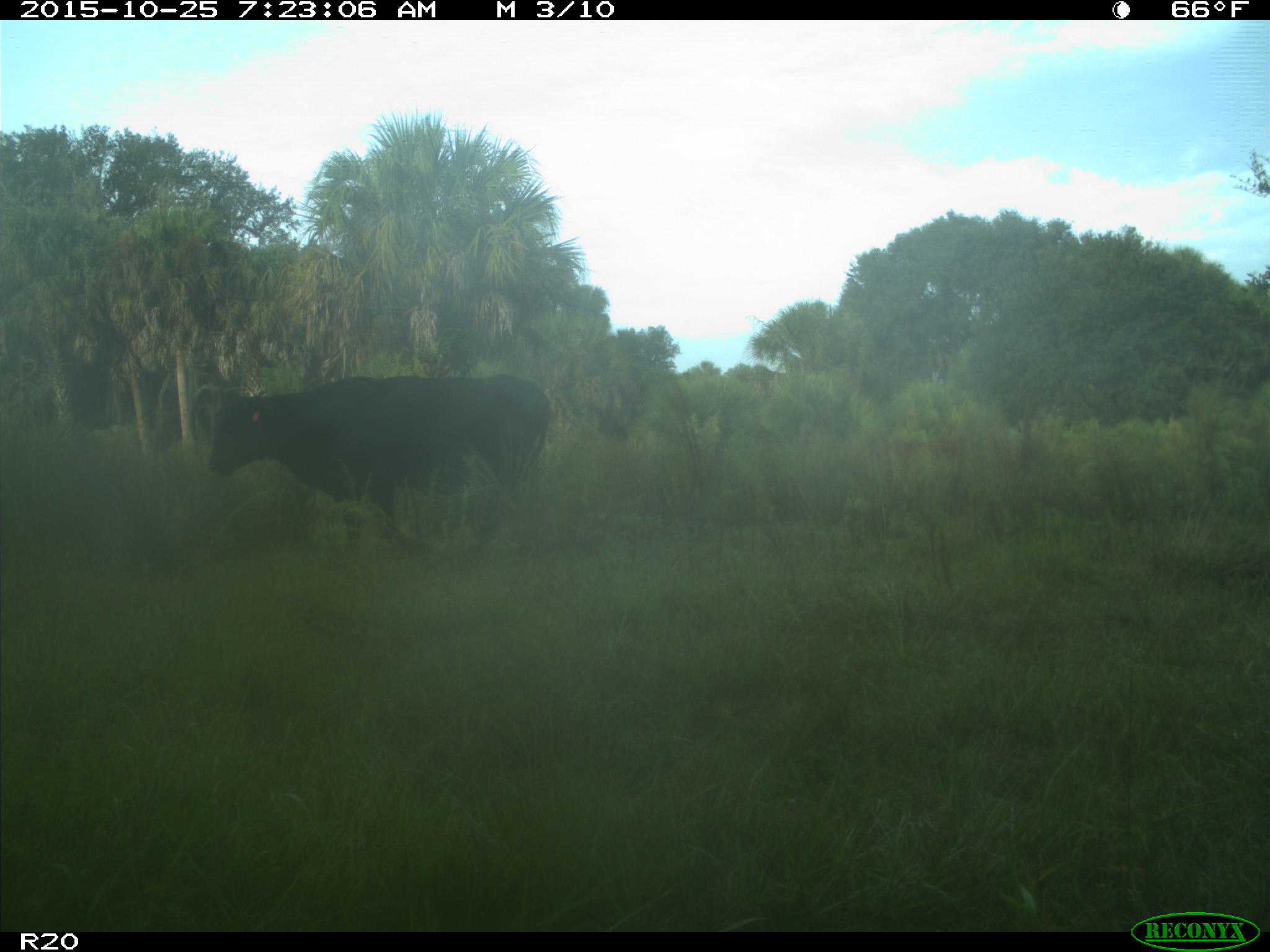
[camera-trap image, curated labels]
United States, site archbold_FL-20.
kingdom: Animalia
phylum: Chordata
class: Mammalia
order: Artiodactyla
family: Bovidae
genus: Bos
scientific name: Bos taurus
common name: domestic cow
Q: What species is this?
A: Bos taurus (domestic cow).